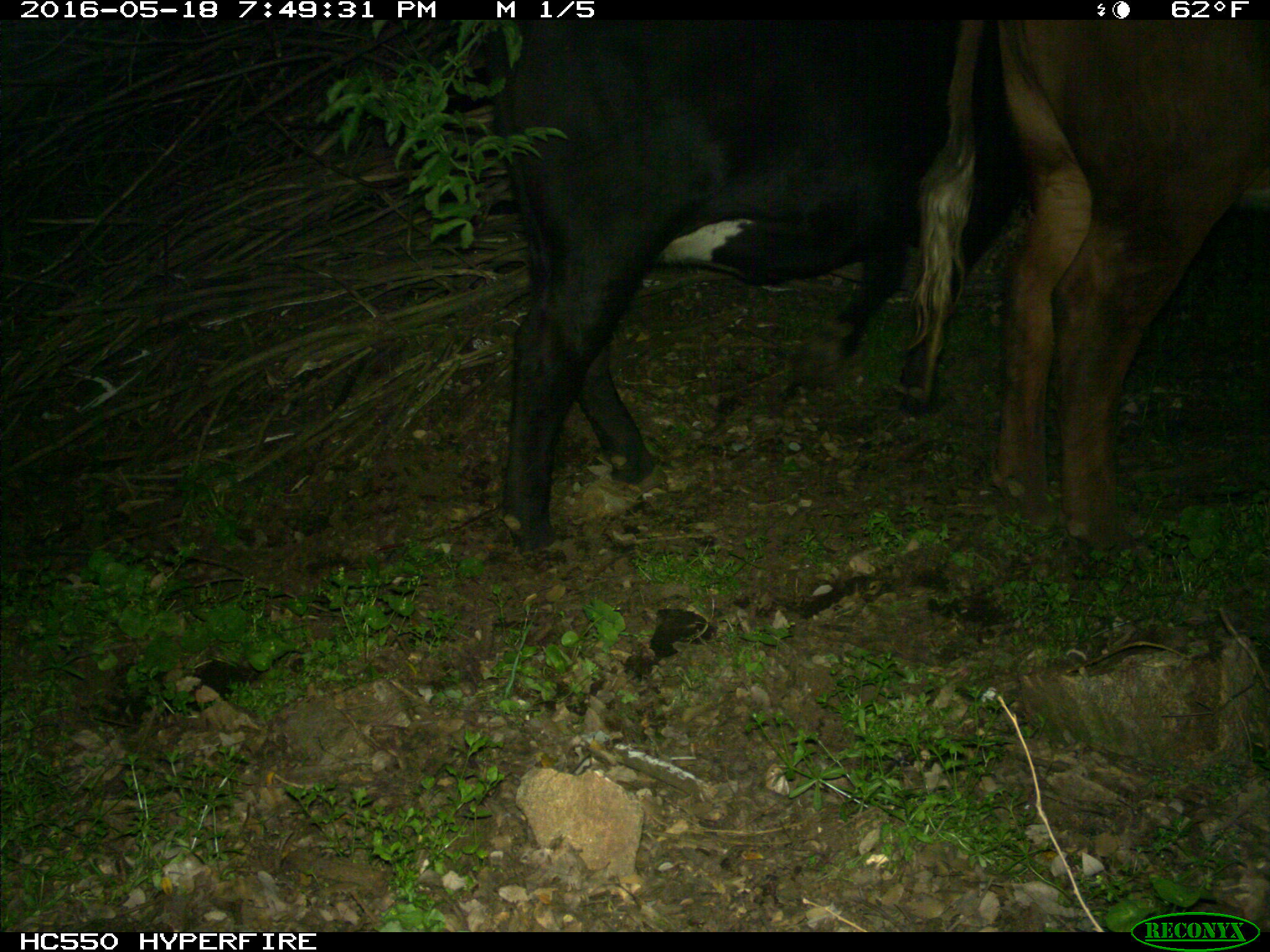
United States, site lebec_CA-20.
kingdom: Animalia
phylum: Chordata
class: Mammalia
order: Artiodactyla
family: Bovidae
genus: Bos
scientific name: Bos taurus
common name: domestic cow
Bos taurus (domestic cow).